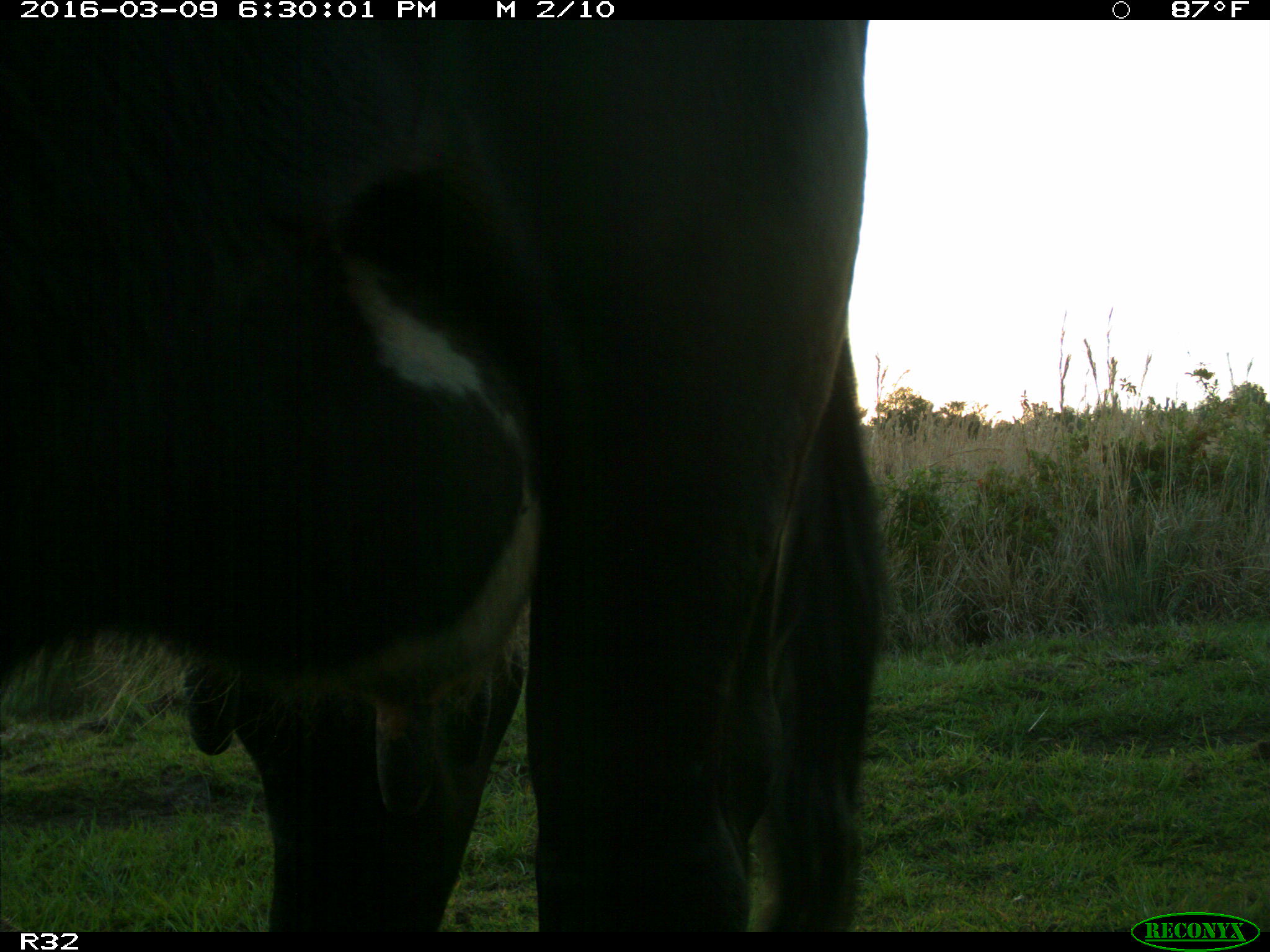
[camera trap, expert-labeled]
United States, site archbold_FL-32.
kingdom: Animalia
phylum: Chordata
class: Mammalia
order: Artiodactyla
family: Bovidae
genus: Bos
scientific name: Bos taurus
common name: domestic cow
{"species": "Bos taurus (domestic cow)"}